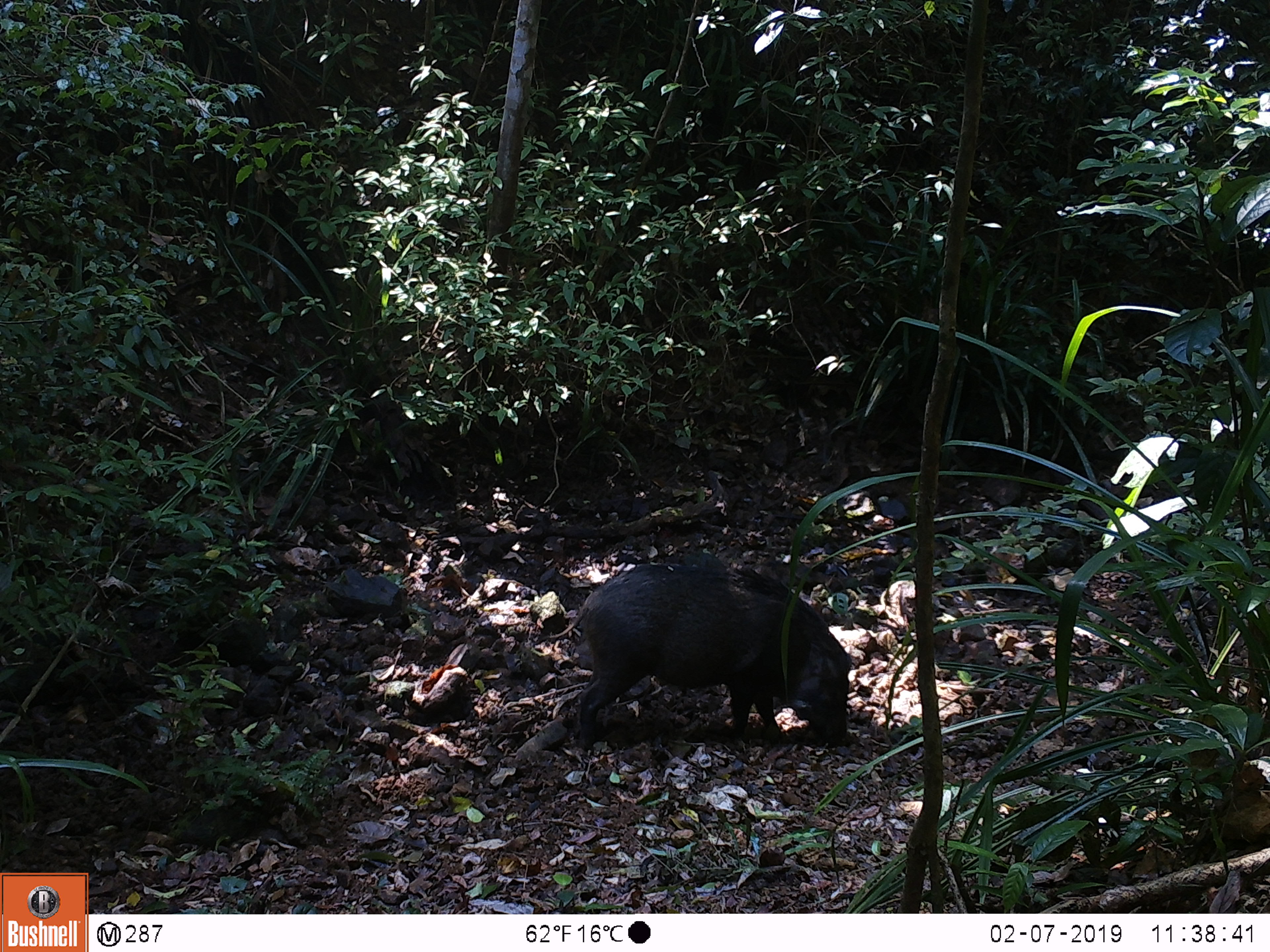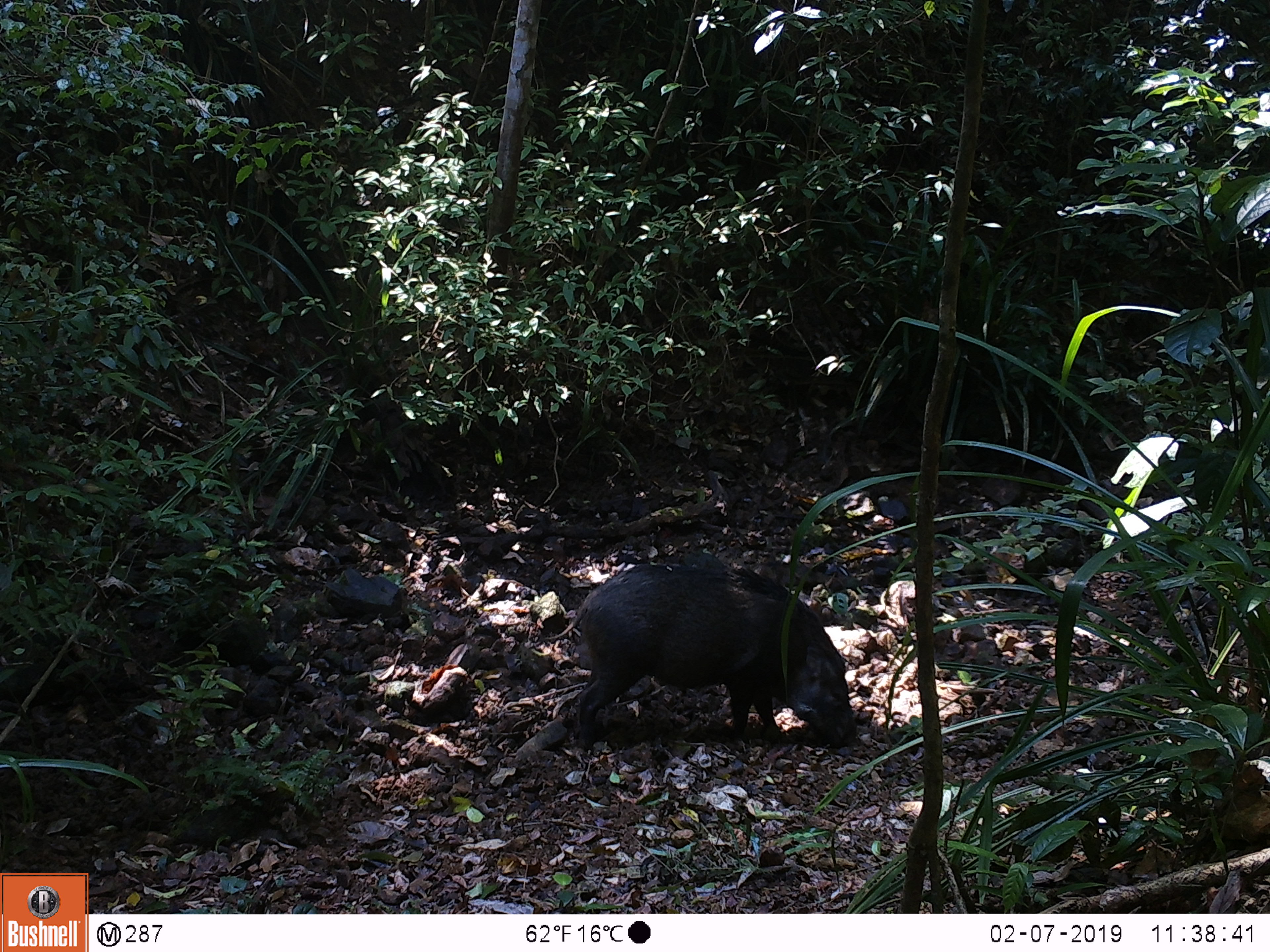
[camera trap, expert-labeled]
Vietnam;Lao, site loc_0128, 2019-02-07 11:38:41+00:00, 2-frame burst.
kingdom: Animalia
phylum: Chordata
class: Mammalia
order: Artiodactyla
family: Suidae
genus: Sus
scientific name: Sus scrofa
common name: eurasian wild pig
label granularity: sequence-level